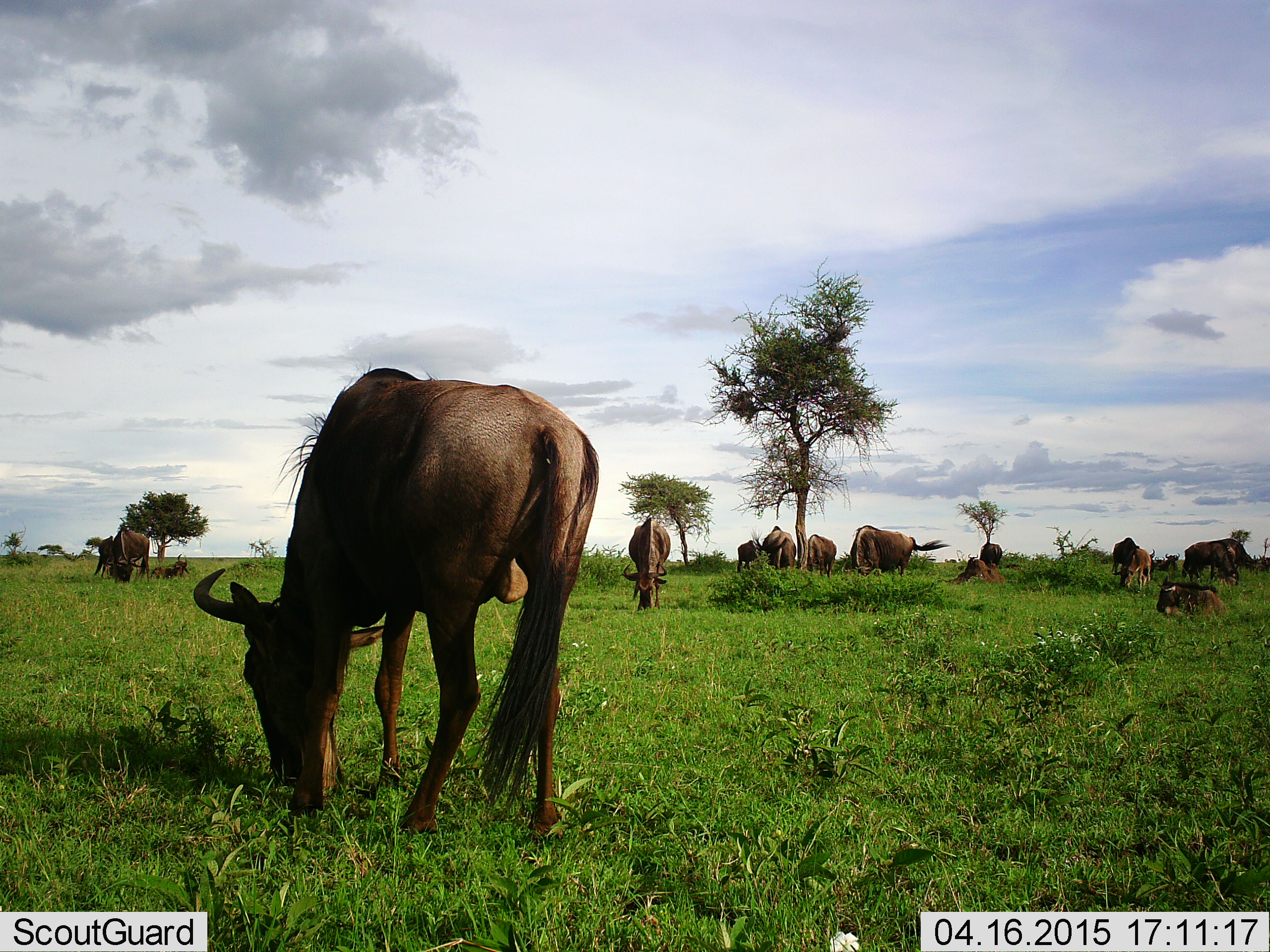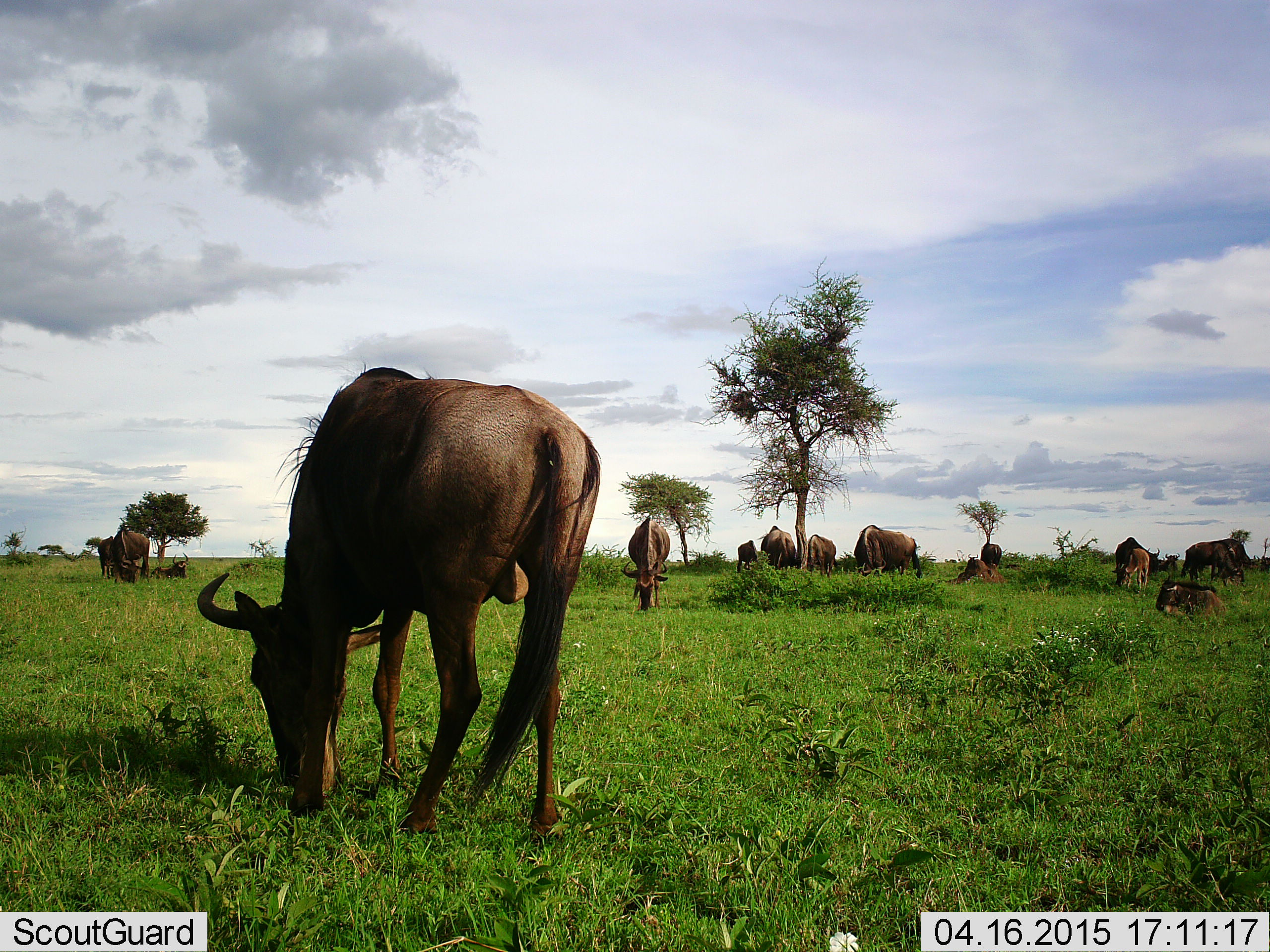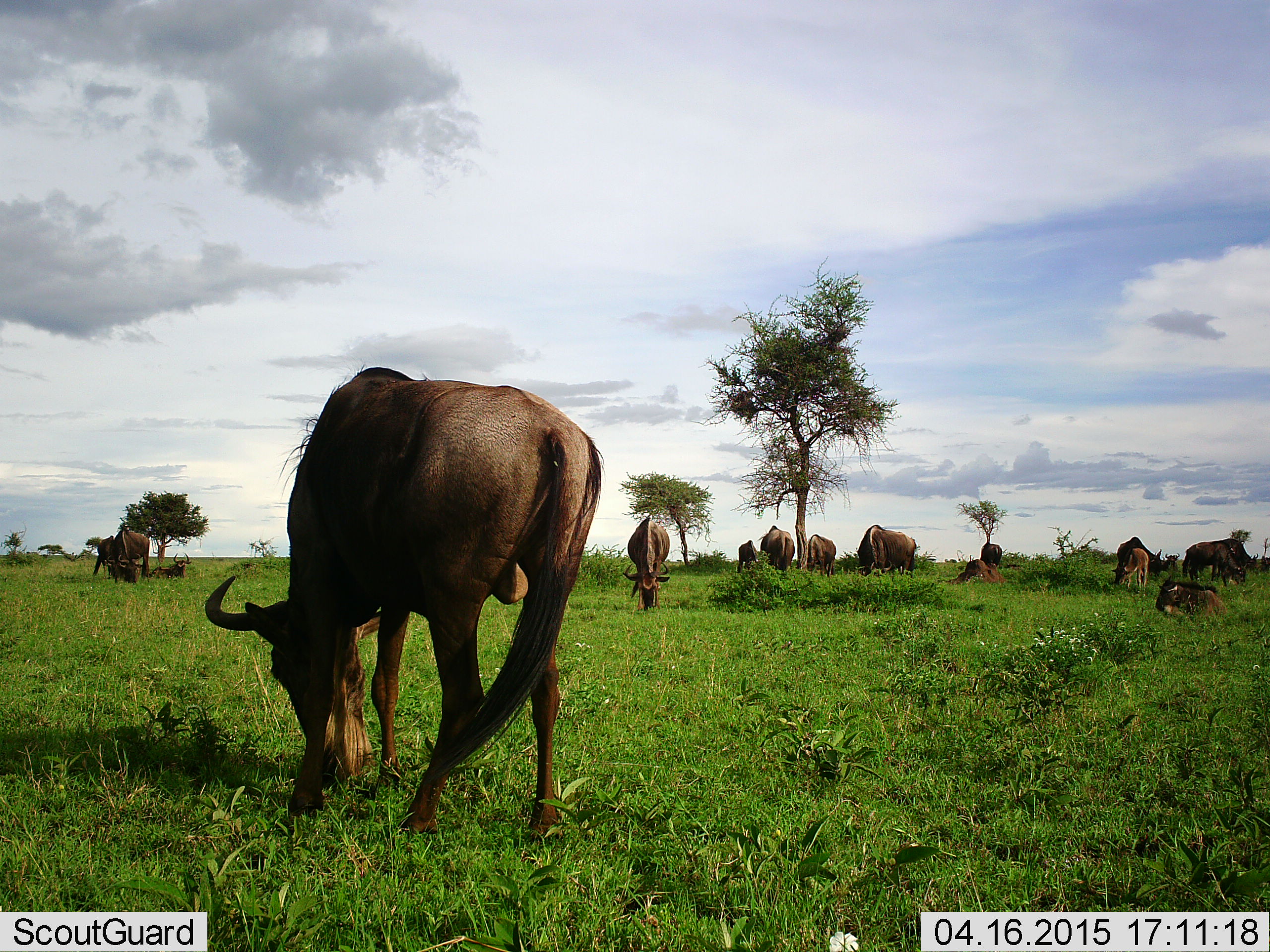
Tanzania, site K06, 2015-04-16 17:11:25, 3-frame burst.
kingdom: Animalia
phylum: Chordata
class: Mammalia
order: Artiodactyla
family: Bovidae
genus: Connochaetes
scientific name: Connochaetes taurinus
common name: blue wildebeest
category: wildebeest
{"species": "wildebeest (blue wildebeest) (Connochaetes taurinus)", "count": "11-50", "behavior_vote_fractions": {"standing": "50%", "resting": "90%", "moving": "10%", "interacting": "0%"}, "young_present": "30%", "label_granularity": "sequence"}